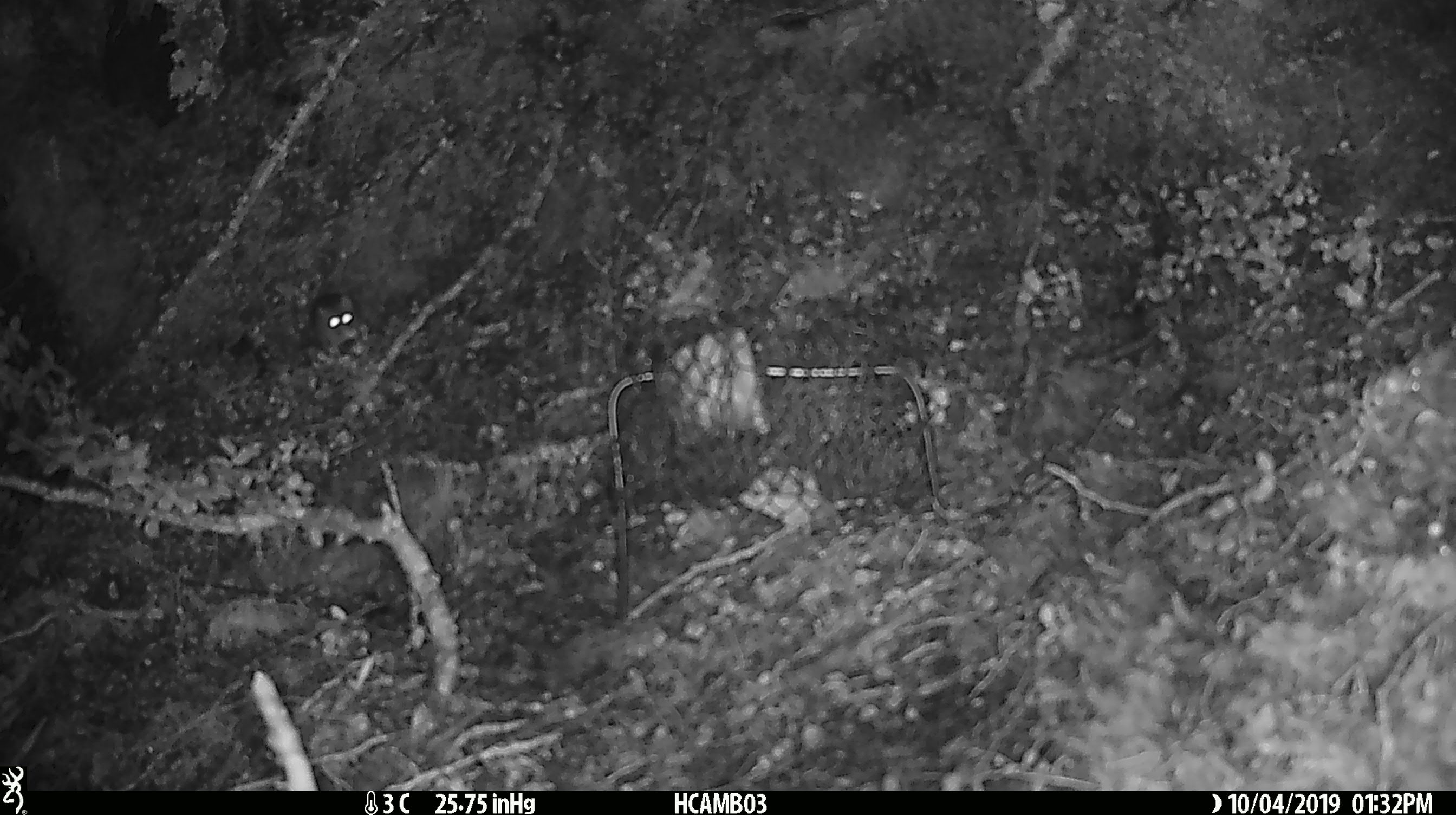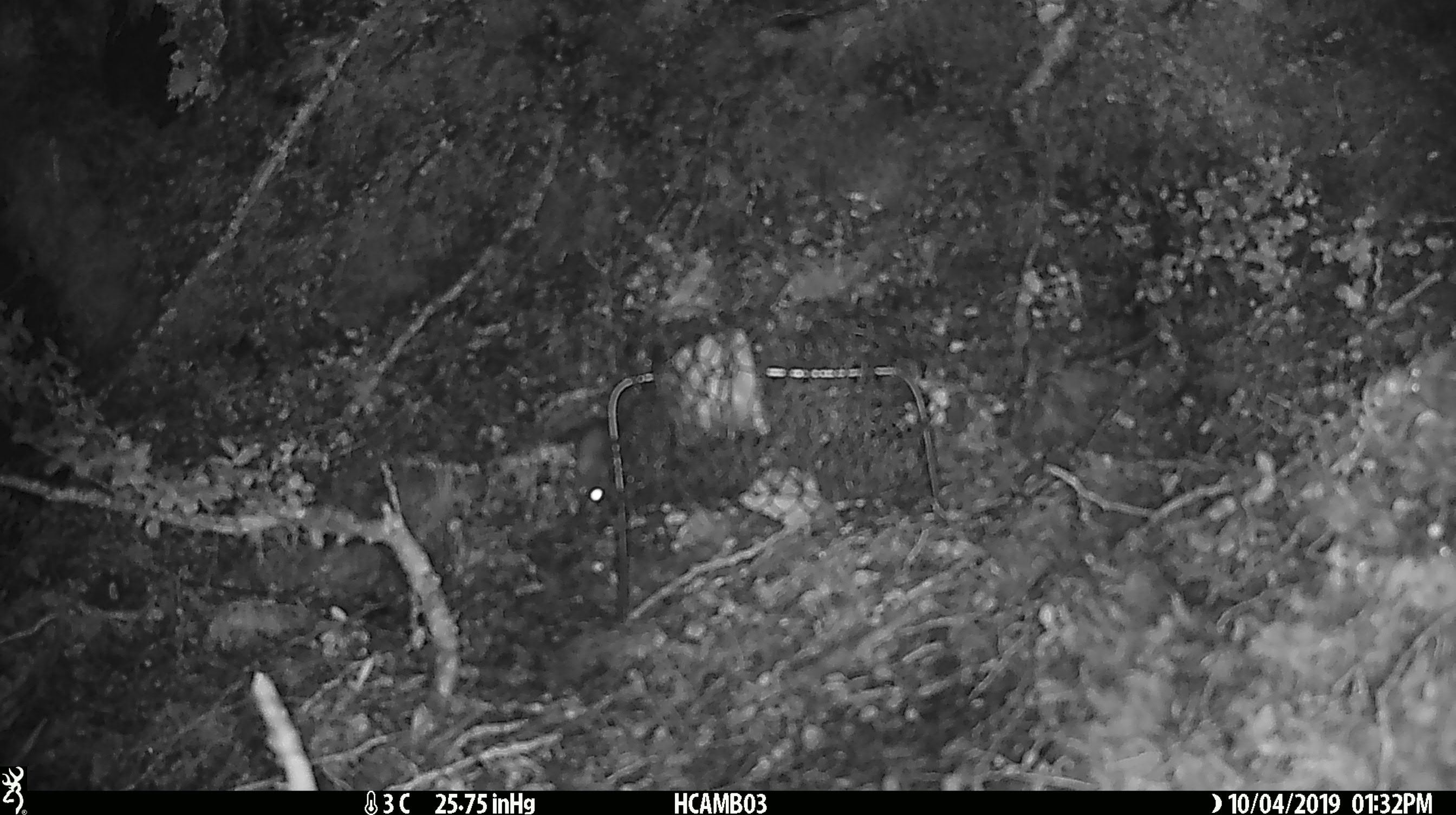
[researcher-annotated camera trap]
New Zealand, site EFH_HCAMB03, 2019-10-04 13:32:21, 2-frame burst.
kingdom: Animalia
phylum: Chordata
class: Mammalia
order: Rodentia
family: Muridae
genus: Mus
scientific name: Mus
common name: mouse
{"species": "mouse (Mus)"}